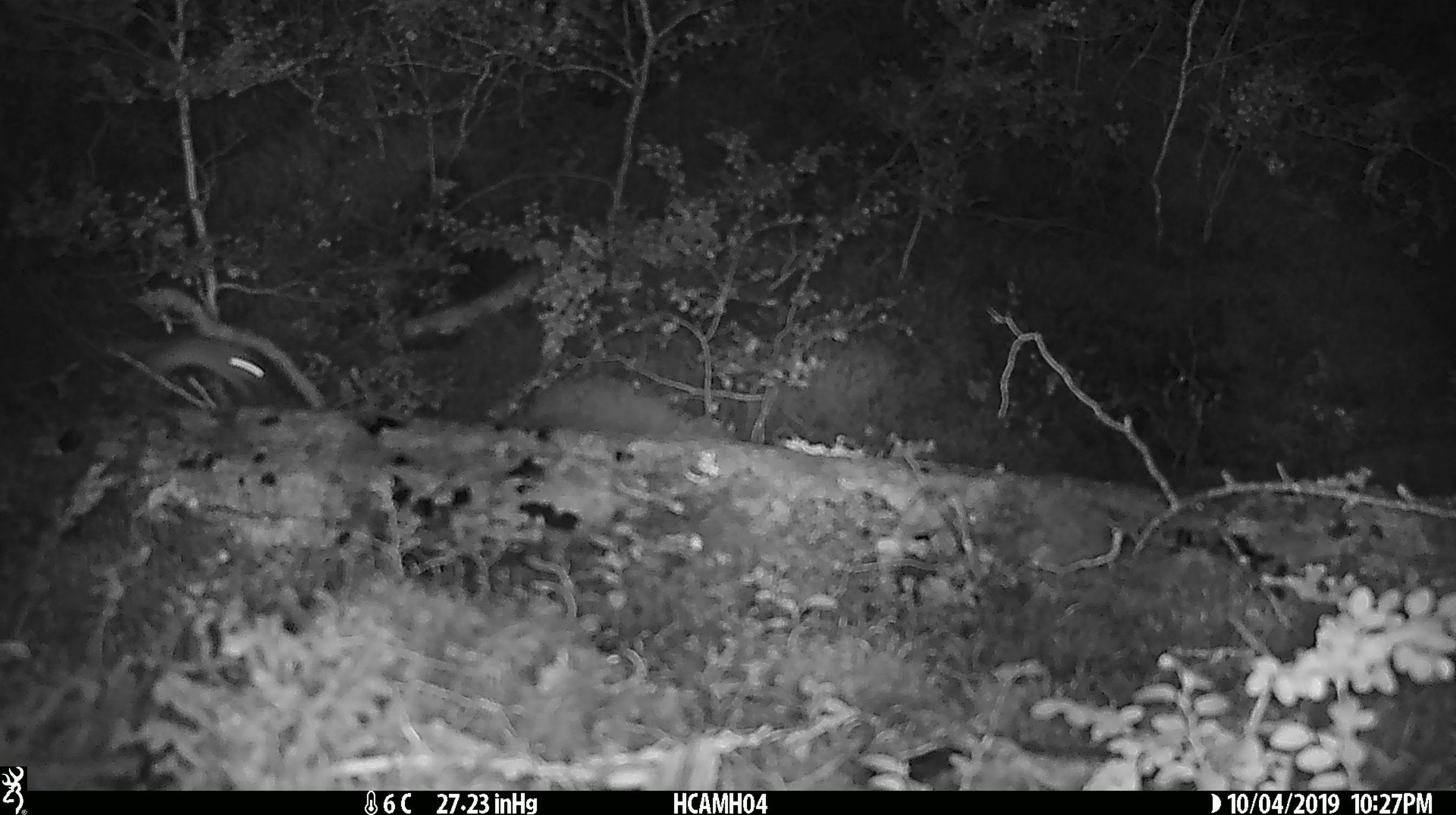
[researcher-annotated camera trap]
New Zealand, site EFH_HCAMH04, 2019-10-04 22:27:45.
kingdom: Animalia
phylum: Chordata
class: Mammalia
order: Rodentia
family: Muridae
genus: Mus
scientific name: Mus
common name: mouse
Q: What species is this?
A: Mouse (Mus).